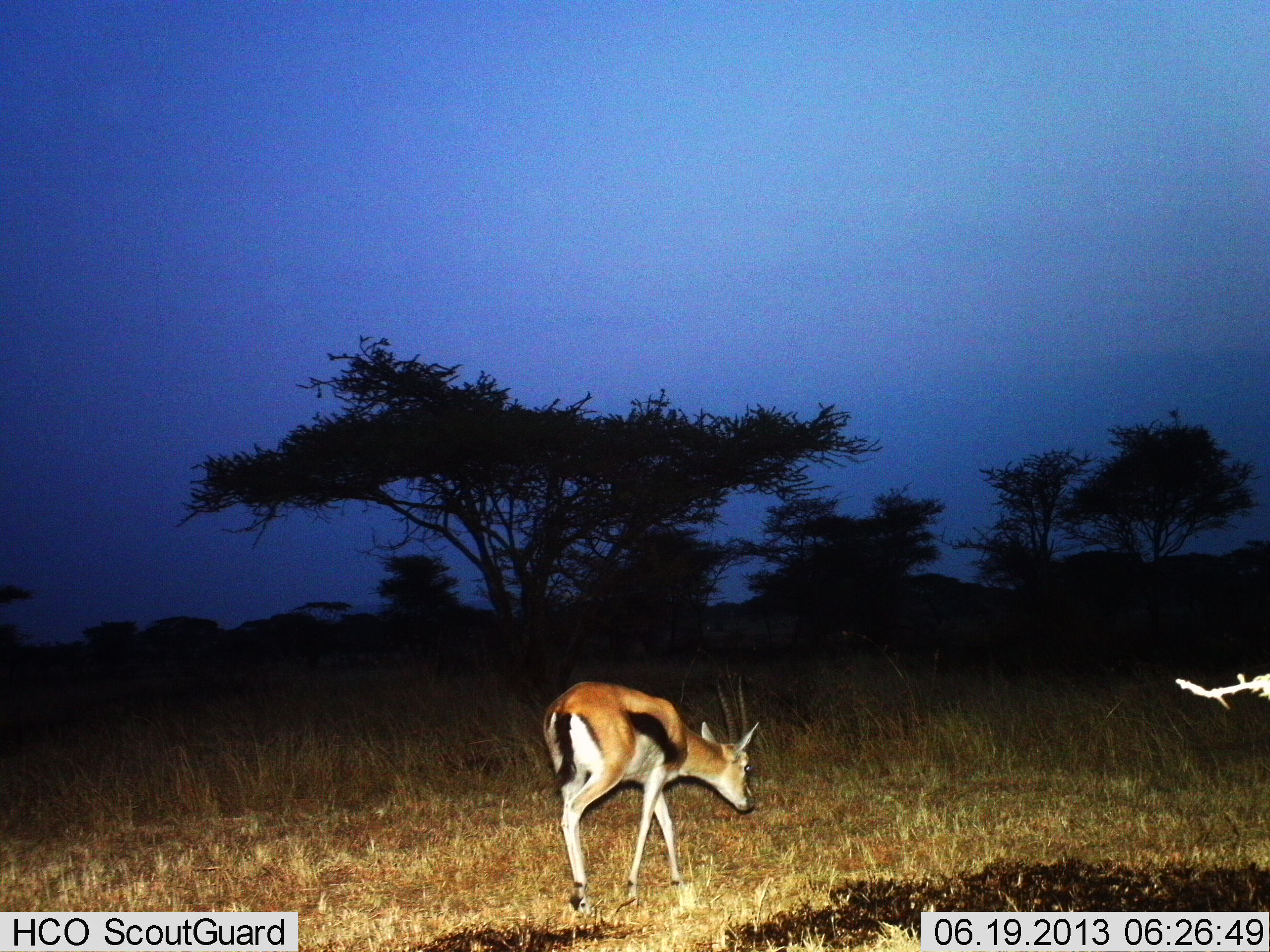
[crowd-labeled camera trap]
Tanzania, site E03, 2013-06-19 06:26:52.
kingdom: Animalia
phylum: Chordata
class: Mammalia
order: Artiodactyla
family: Bovidae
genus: Eudorcas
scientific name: Eudorcas thomsonii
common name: thomson's gazelle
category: gazellethomsons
Gazellethomsons (thomson's gazelle) (Eudorcas thomsonii), count 1. Behavior (volunteer vote fractions): standing 38%, resting 6%, moving 75%, interacting 0%. Young present (vote fraction): 0%. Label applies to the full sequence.